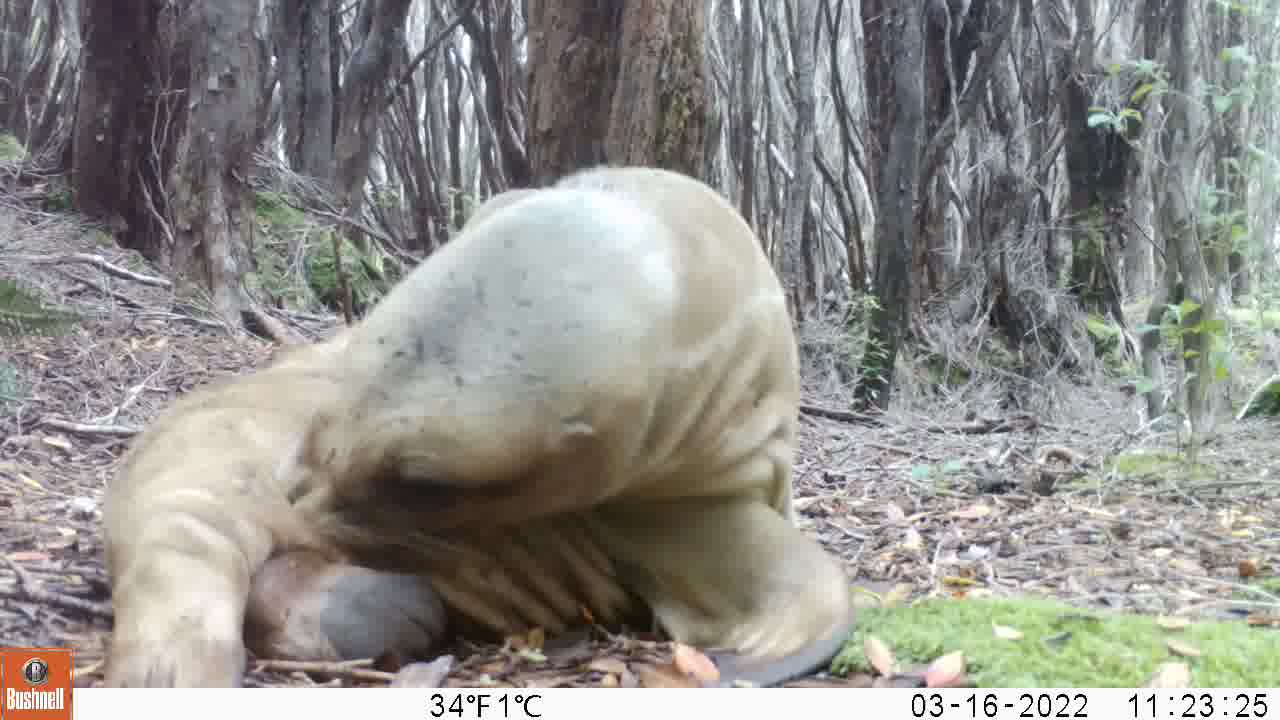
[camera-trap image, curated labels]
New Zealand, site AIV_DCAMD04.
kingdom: Animalia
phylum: Chordata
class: Mammalia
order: Carnivora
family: Otariidae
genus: Phocarctos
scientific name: Phocarctos hookeri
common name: new zealand sea lion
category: sealion